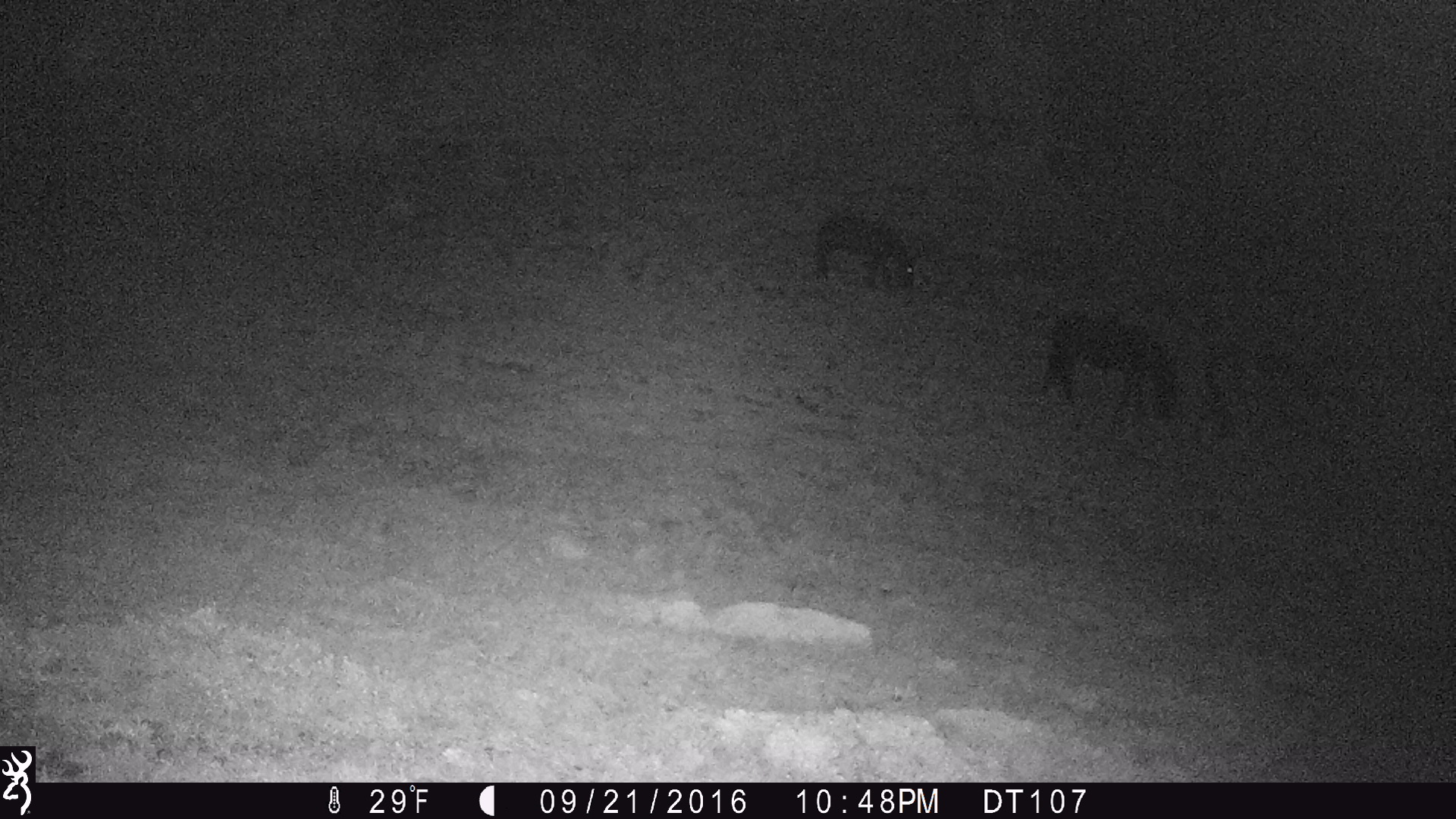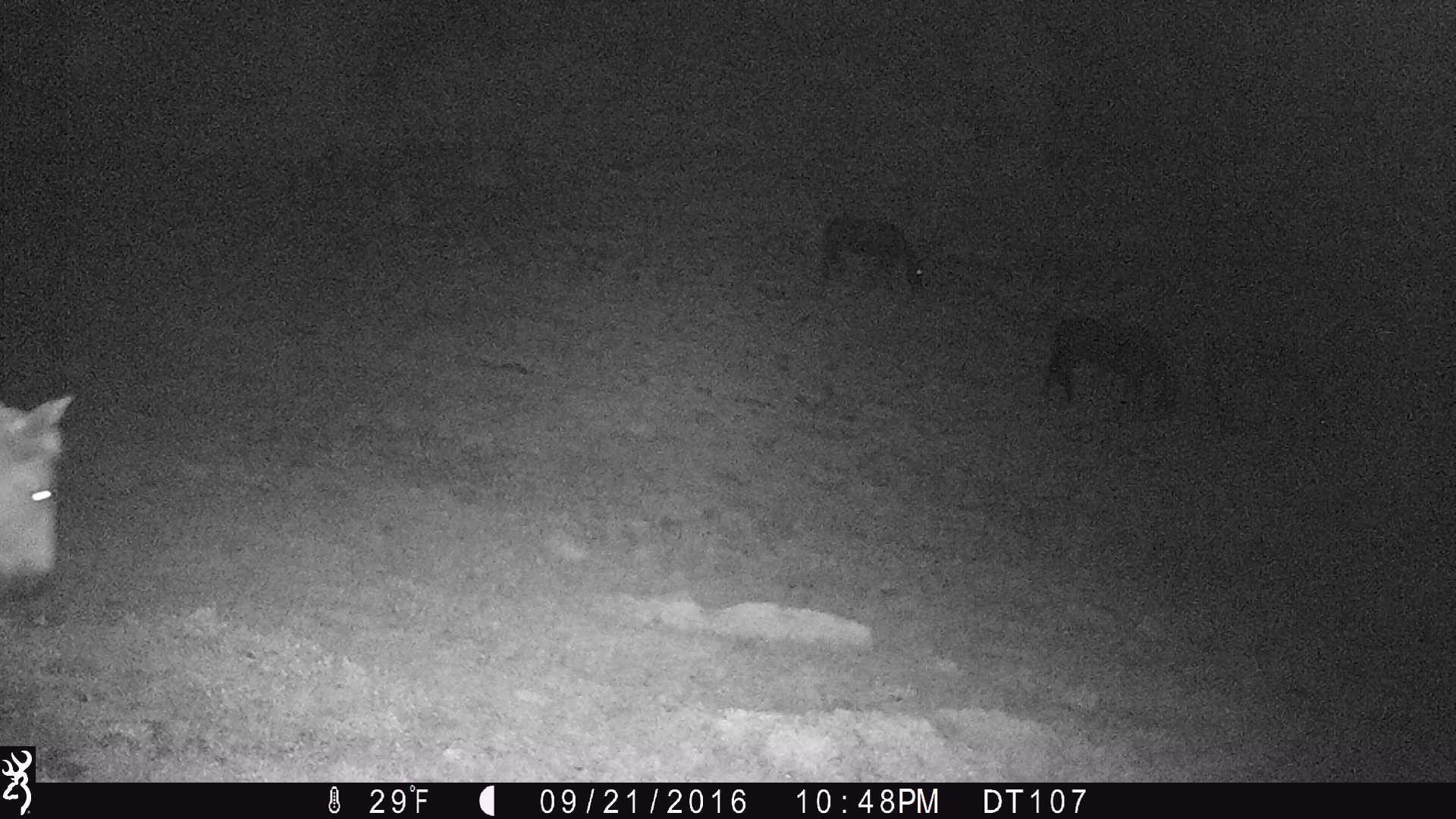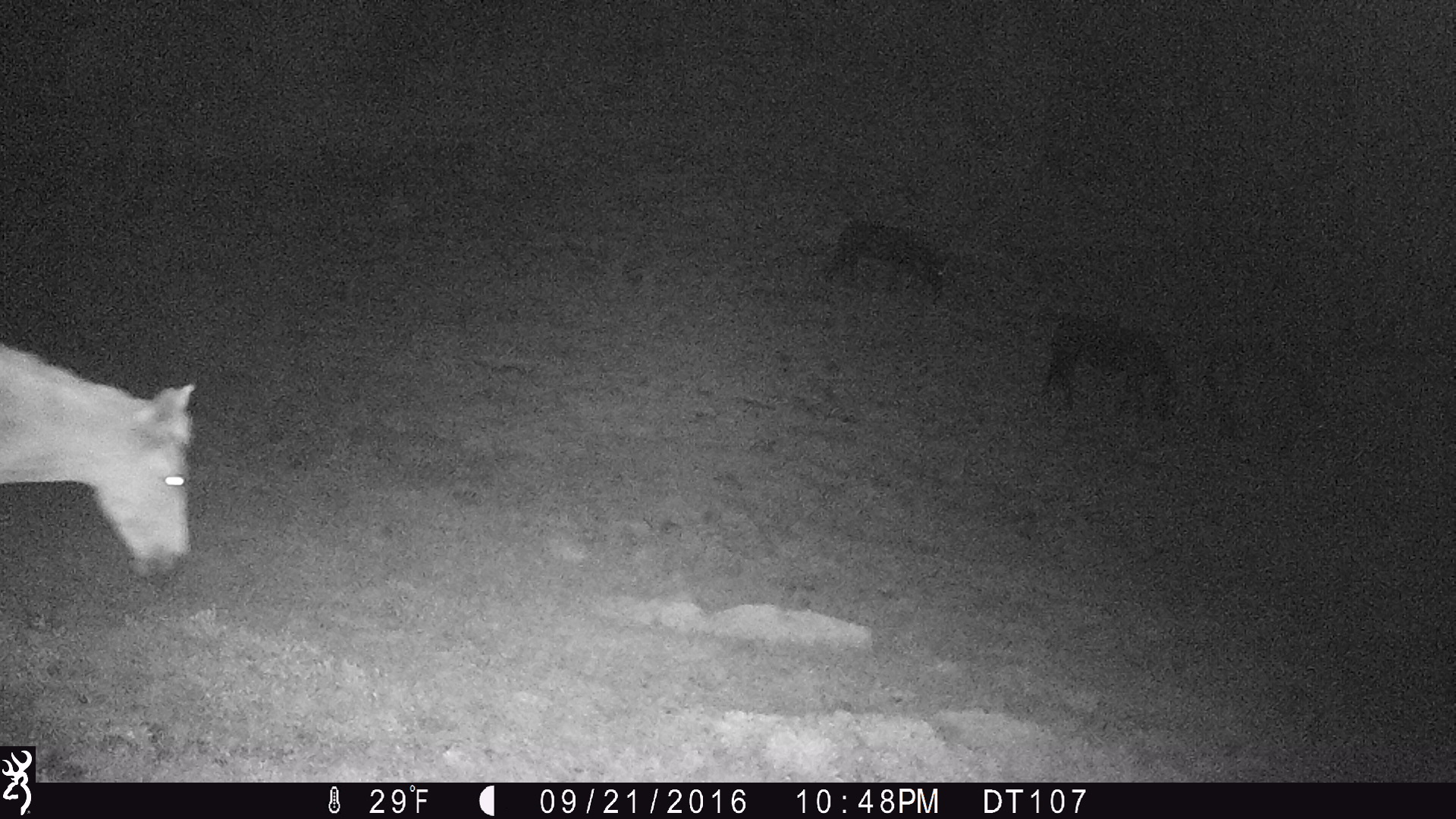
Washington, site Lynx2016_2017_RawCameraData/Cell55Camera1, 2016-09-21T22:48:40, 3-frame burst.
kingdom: Animalia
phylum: Chordata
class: Mammalia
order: Perissodactyla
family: Equidae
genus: Equus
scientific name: Equus caballus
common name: domestic horse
Domestic horse (Equus caballus). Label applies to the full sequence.